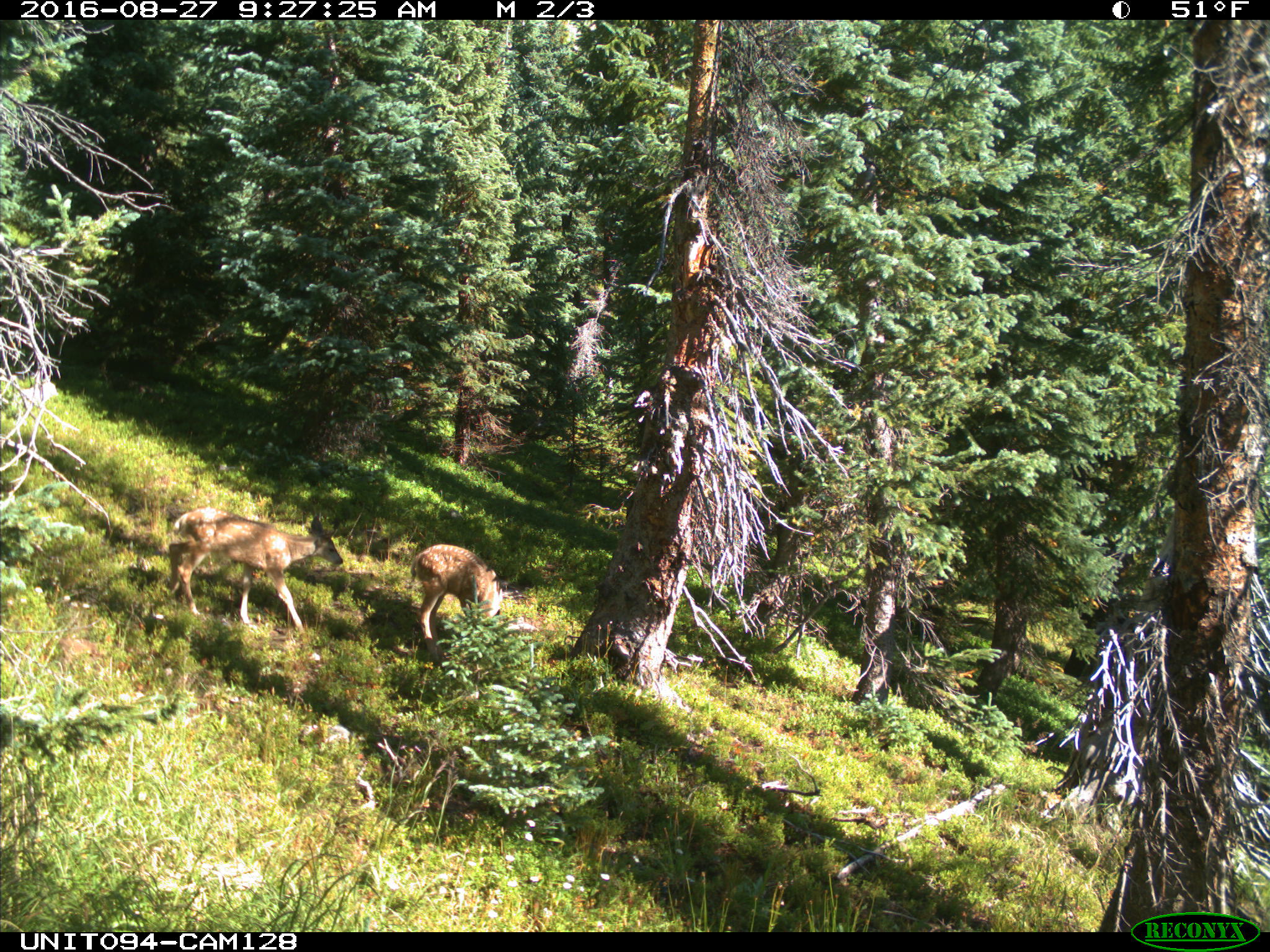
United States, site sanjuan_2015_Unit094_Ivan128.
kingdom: Animalia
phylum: Chordata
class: Mammalia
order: Artiodactyla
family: Cervidae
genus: Odocoileus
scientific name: Odocoileus hemionus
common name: mule deer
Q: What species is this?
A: Odocoileus hemionus (mule deer).